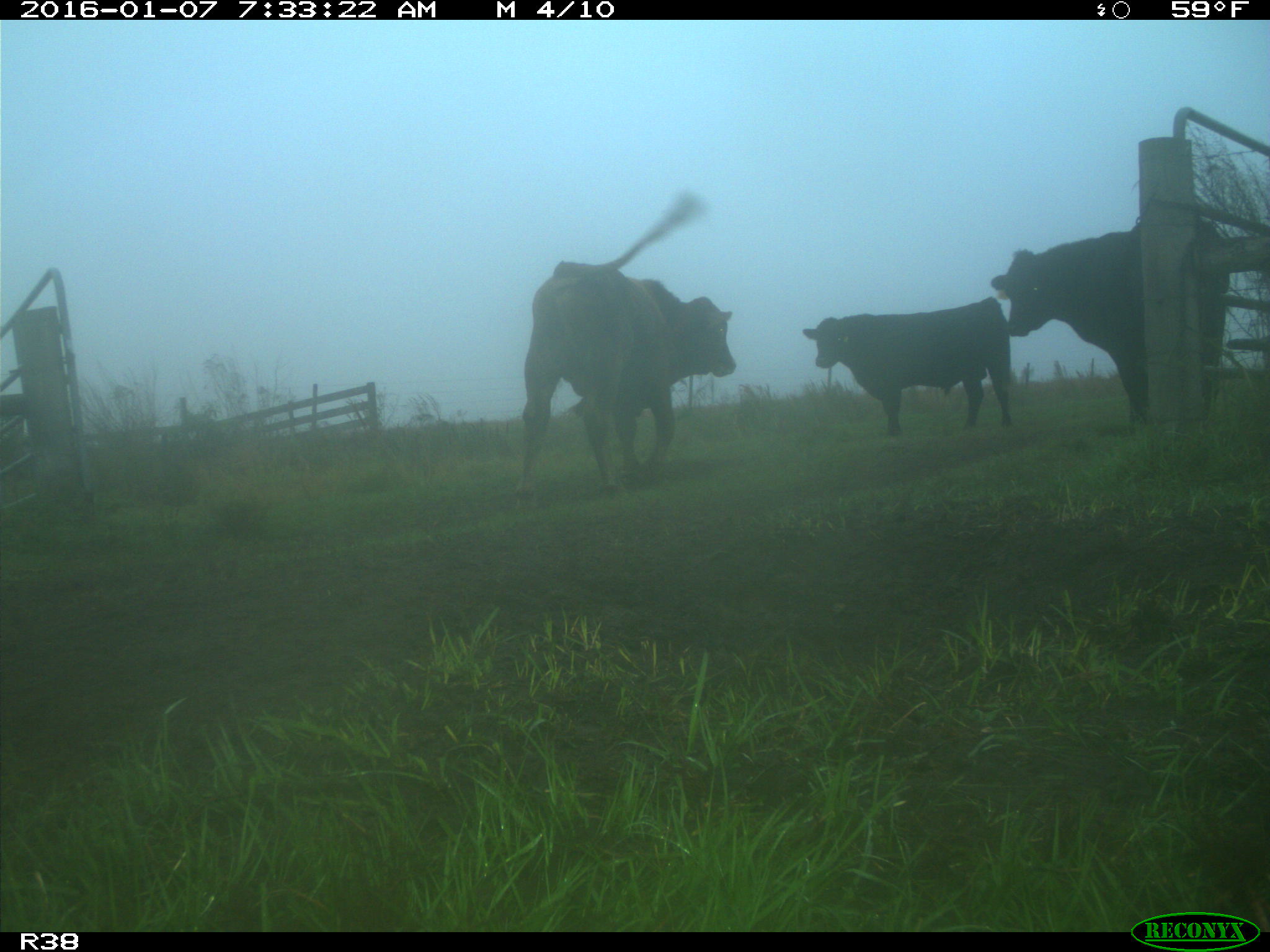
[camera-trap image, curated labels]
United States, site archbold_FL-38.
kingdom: Animalia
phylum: Chordata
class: Mammalia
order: Artiodactyla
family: Bovidae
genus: Bos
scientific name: Bos taurus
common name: domestic cow